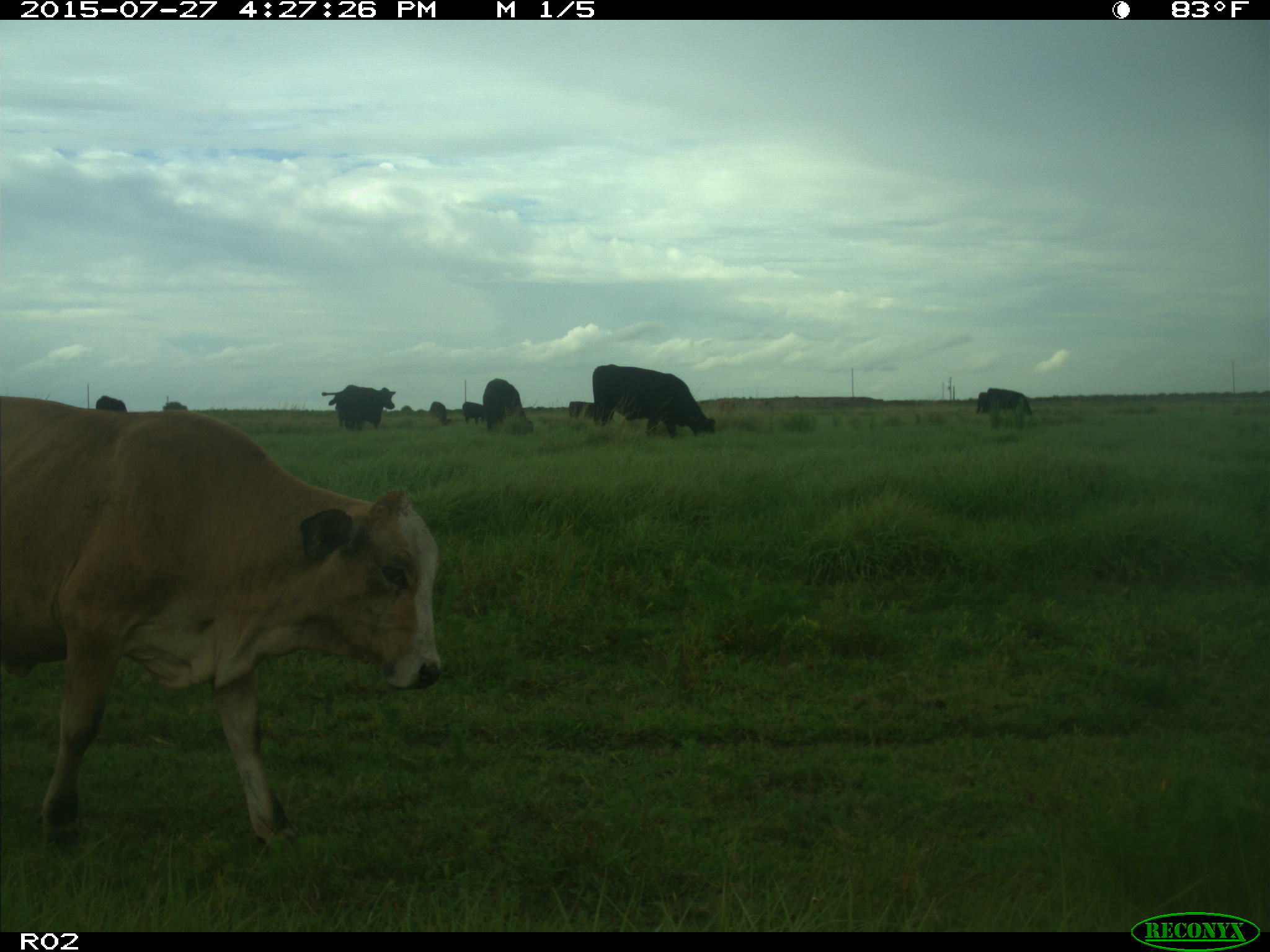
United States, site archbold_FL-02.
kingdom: Animalia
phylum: Chordata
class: Mammalia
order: Artiodactyla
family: Bovidae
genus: Bos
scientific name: Bos taurus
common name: domestic cow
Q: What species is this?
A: Bos taurus (domestic cow).